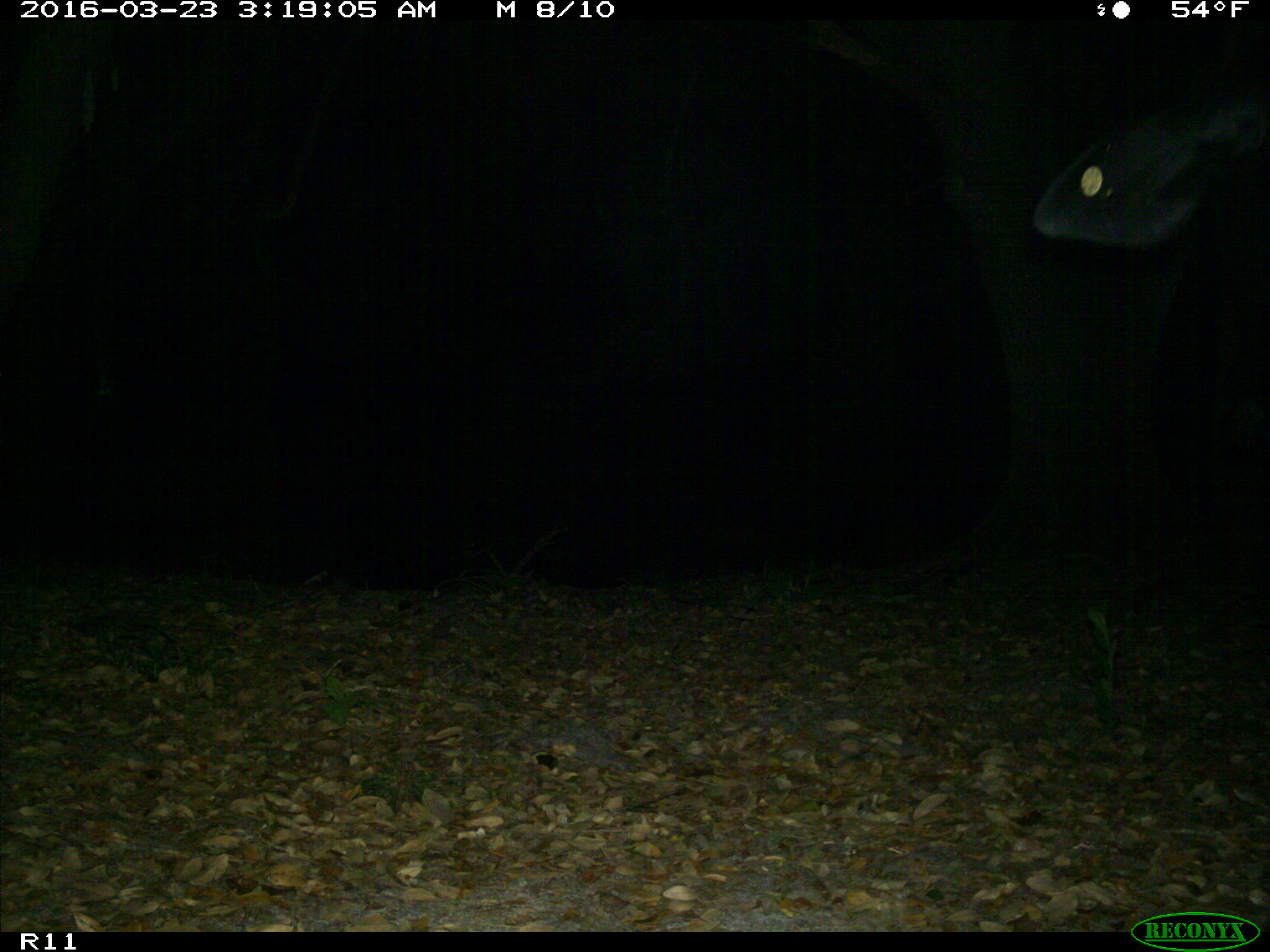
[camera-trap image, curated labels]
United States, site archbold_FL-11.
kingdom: Animalia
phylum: Chordata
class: Mammalia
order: Artiodactyla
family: Bovidae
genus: Bos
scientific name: Bos taurus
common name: domestic cow